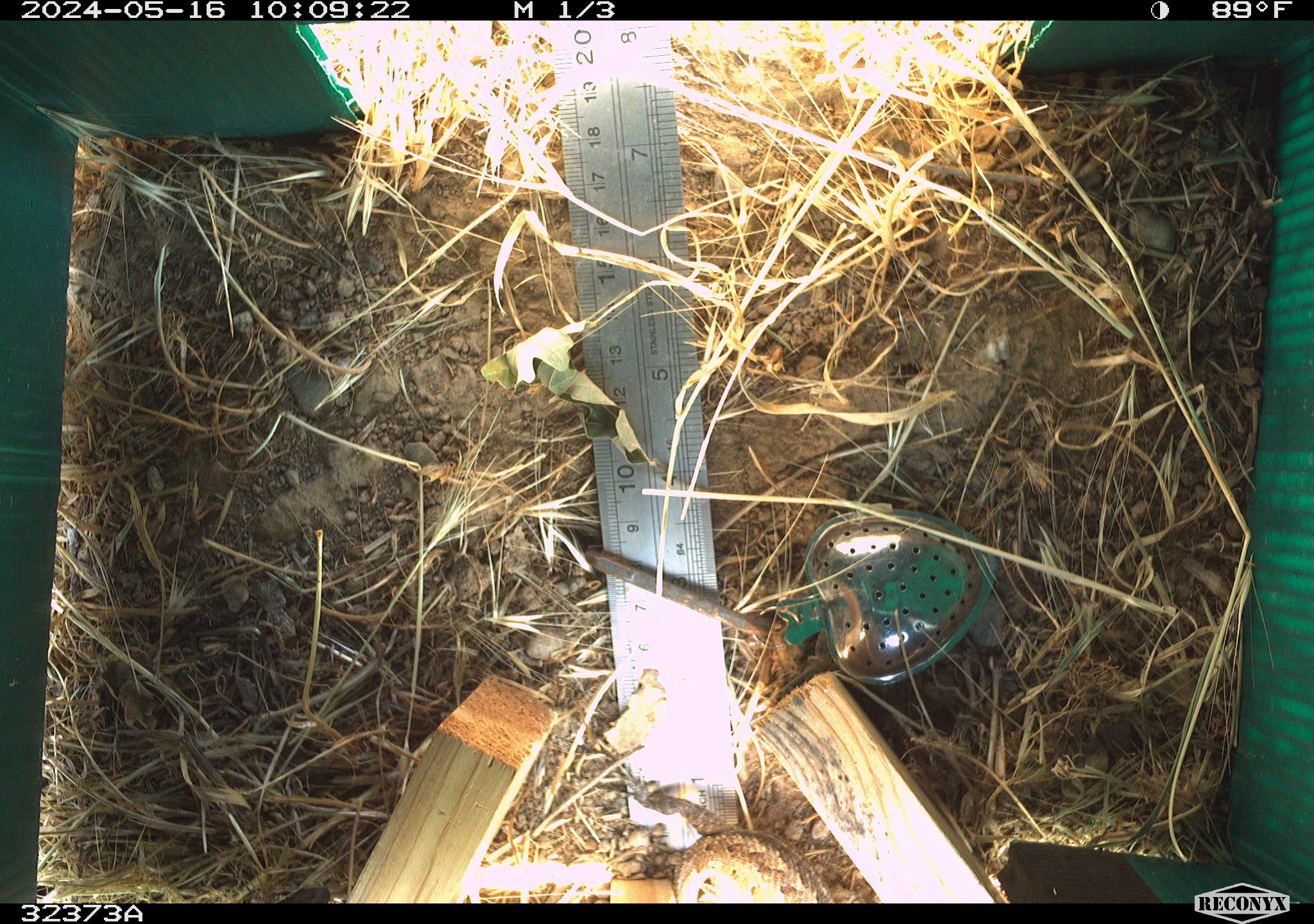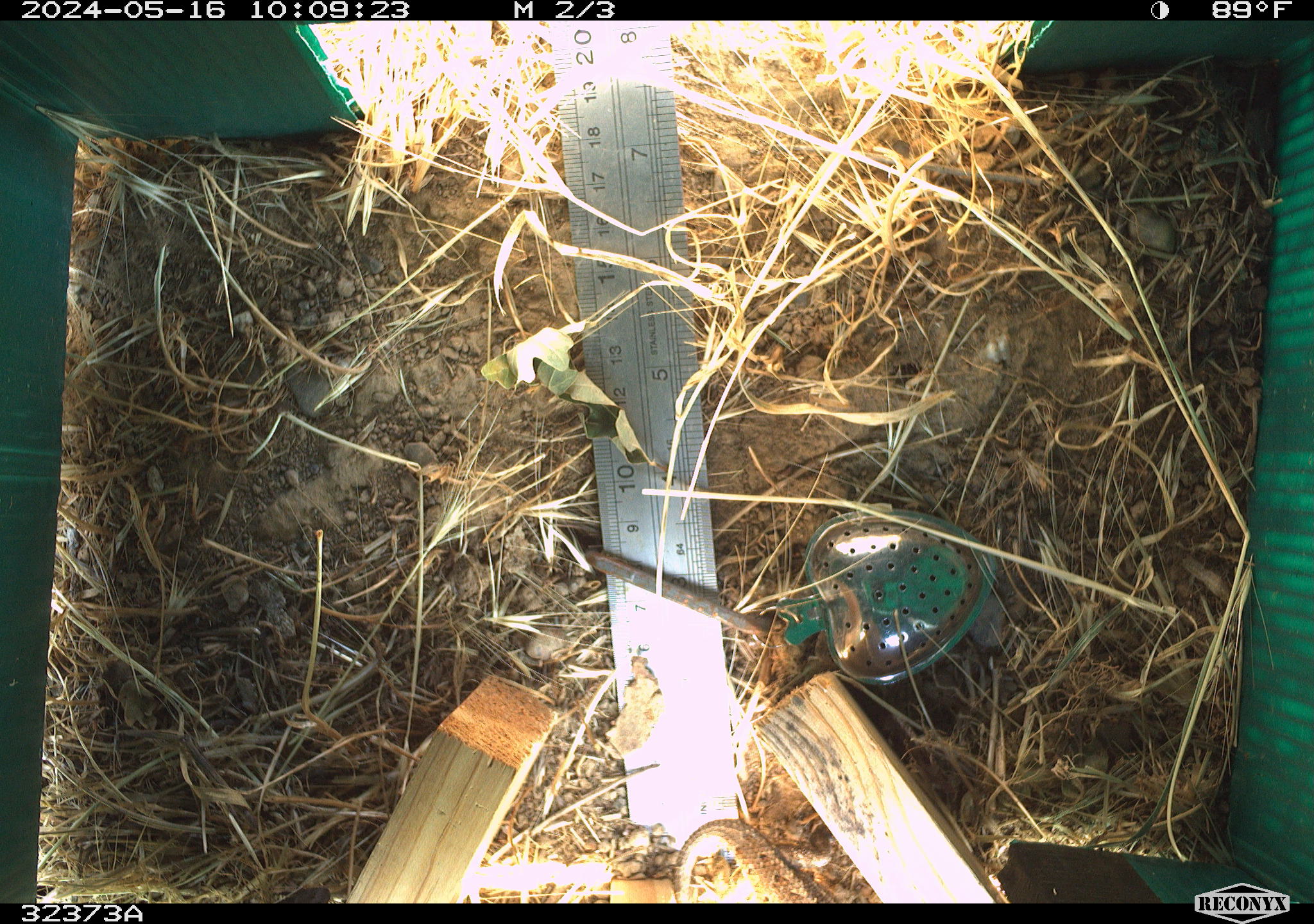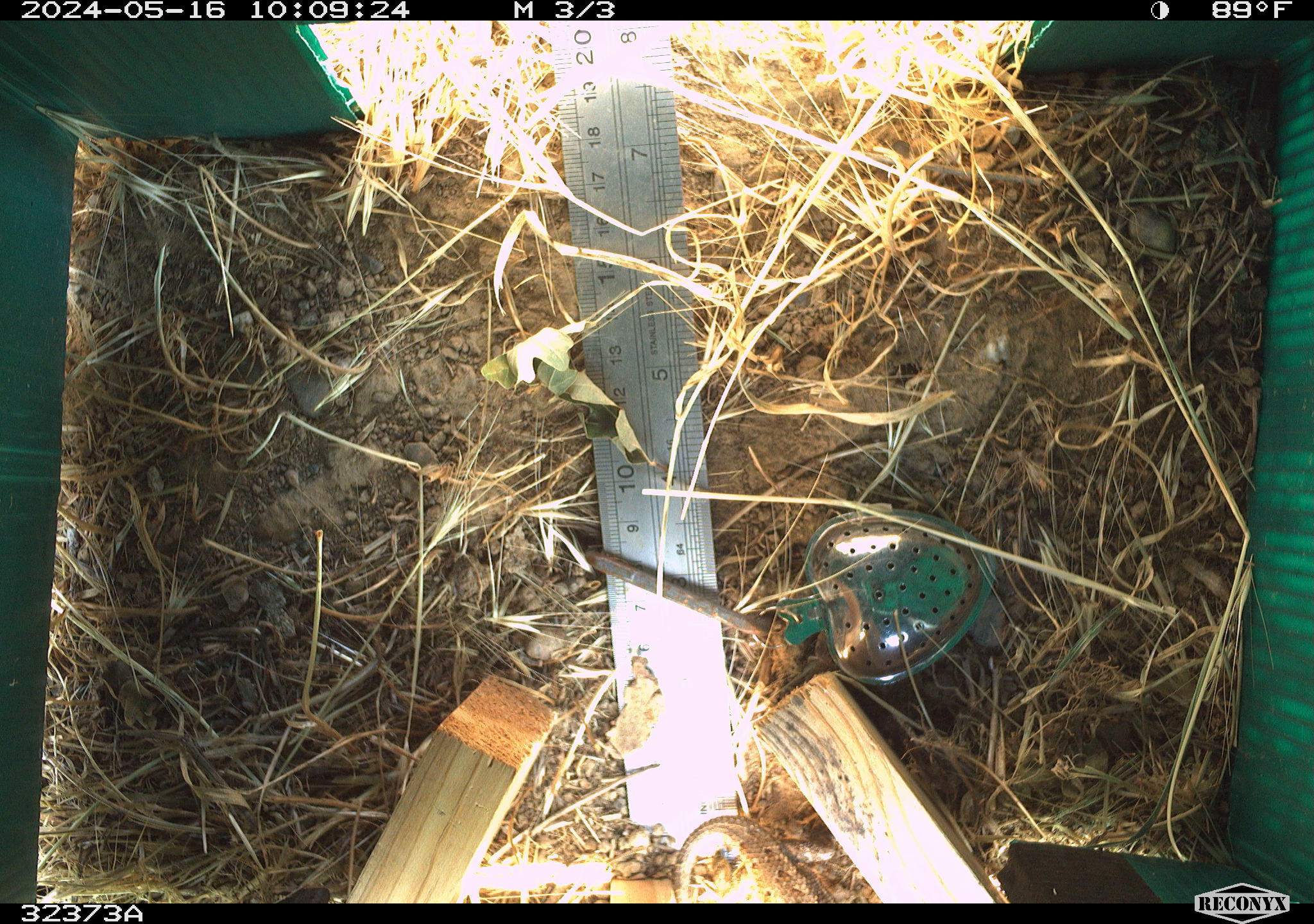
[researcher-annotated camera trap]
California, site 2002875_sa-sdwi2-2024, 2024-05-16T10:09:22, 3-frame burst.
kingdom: Animalia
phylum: Chordata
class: Reptilia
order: Squamata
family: Phrynosomatidae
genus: Sceloporus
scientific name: Sceloporus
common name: spiny lizards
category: sceloporus species